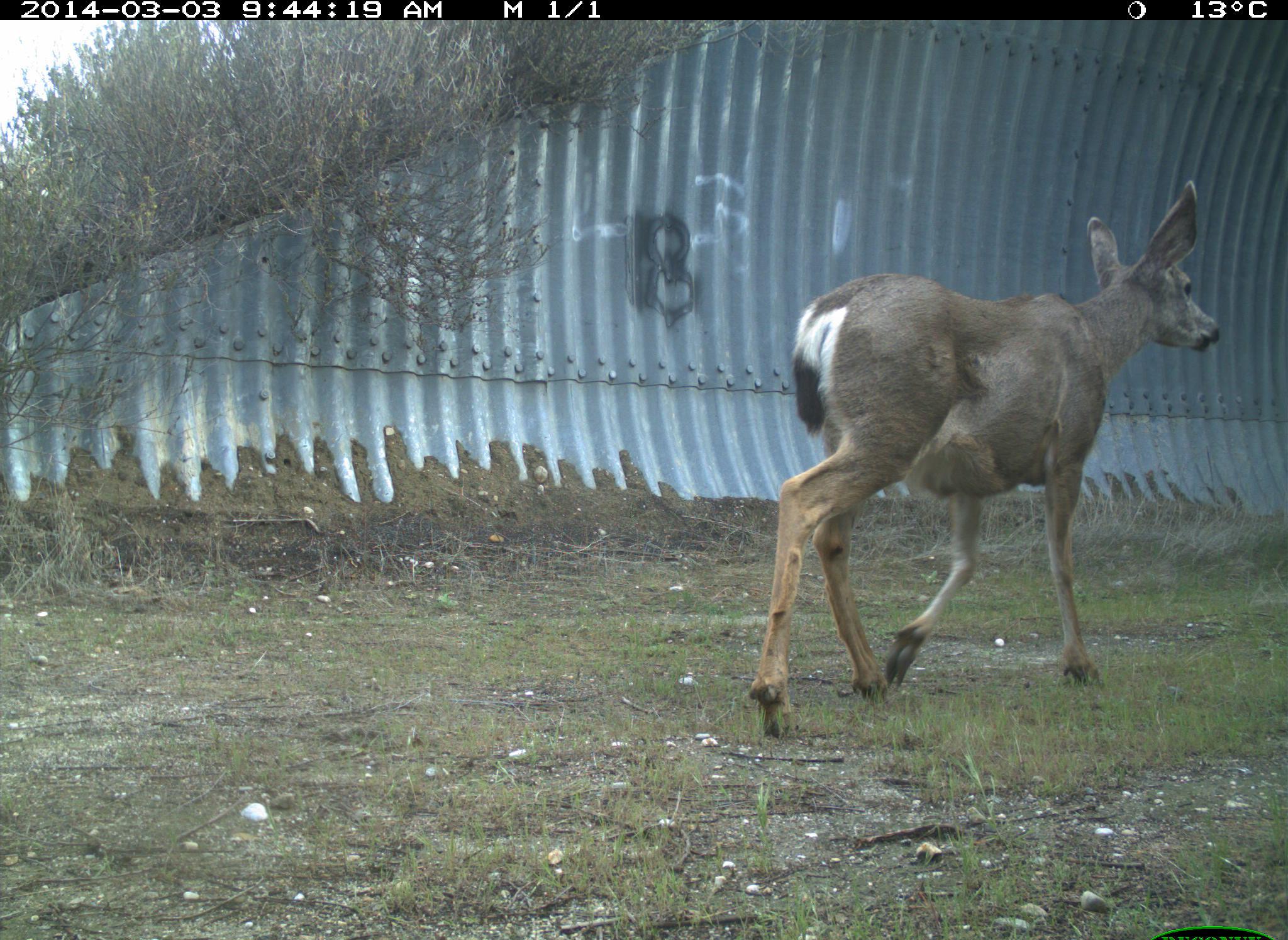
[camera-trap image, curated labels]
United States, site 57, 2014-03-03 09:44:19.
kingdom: Animalia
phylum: Chordata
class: Mammalia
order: Artiodactyla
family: Cervidae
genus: Odocoileus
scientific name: Odocoileus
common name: deer